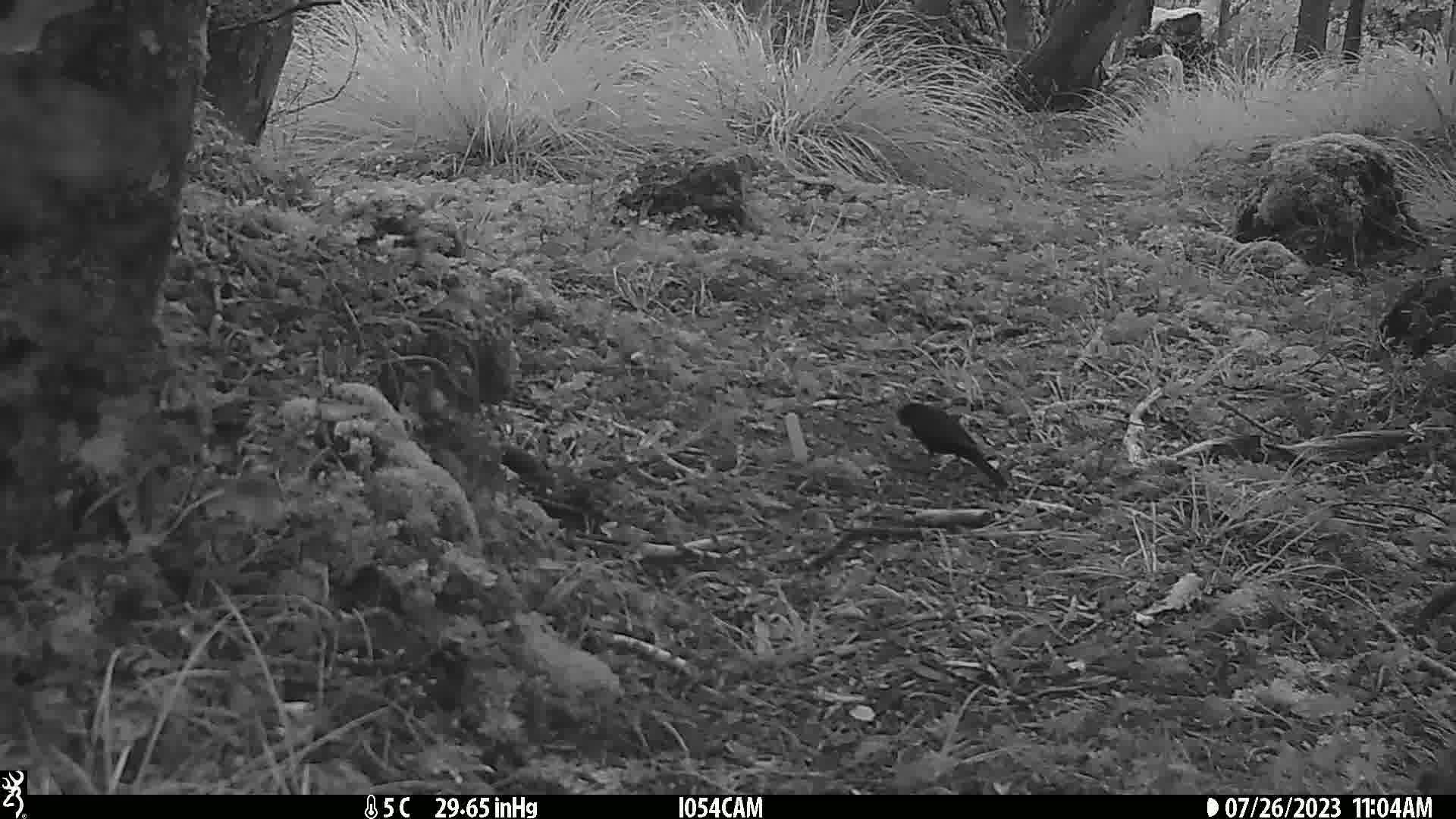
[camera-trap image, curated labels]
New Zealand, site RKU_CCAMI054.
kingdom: Animalia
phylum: Chordata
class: Aves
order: Passeriformes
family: Turdidae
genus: Turdus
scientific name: Turdus merula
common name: eurasian blackbird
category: blackbird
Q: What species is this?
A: Blackbird (eurasian blackbird) (Turdus merula).